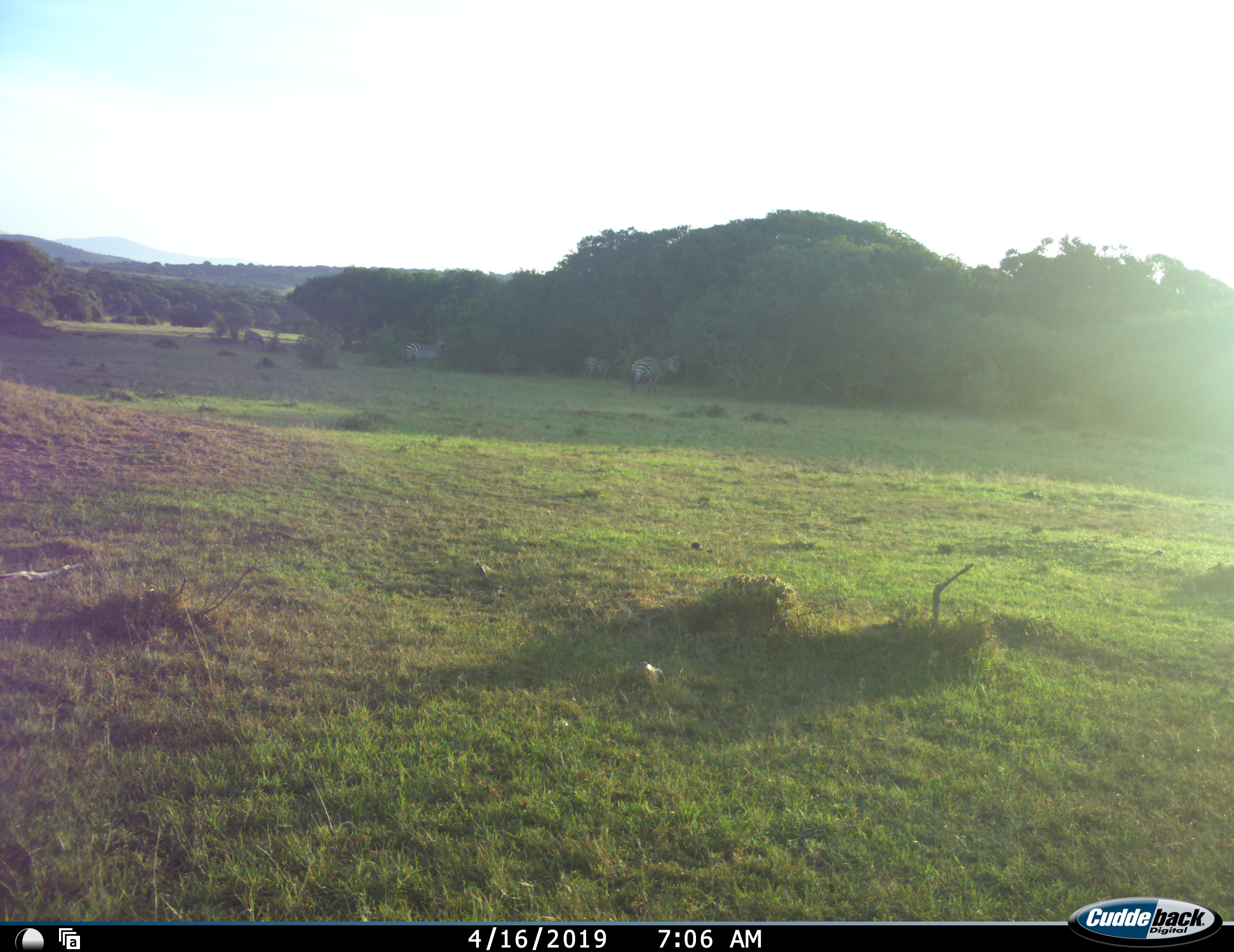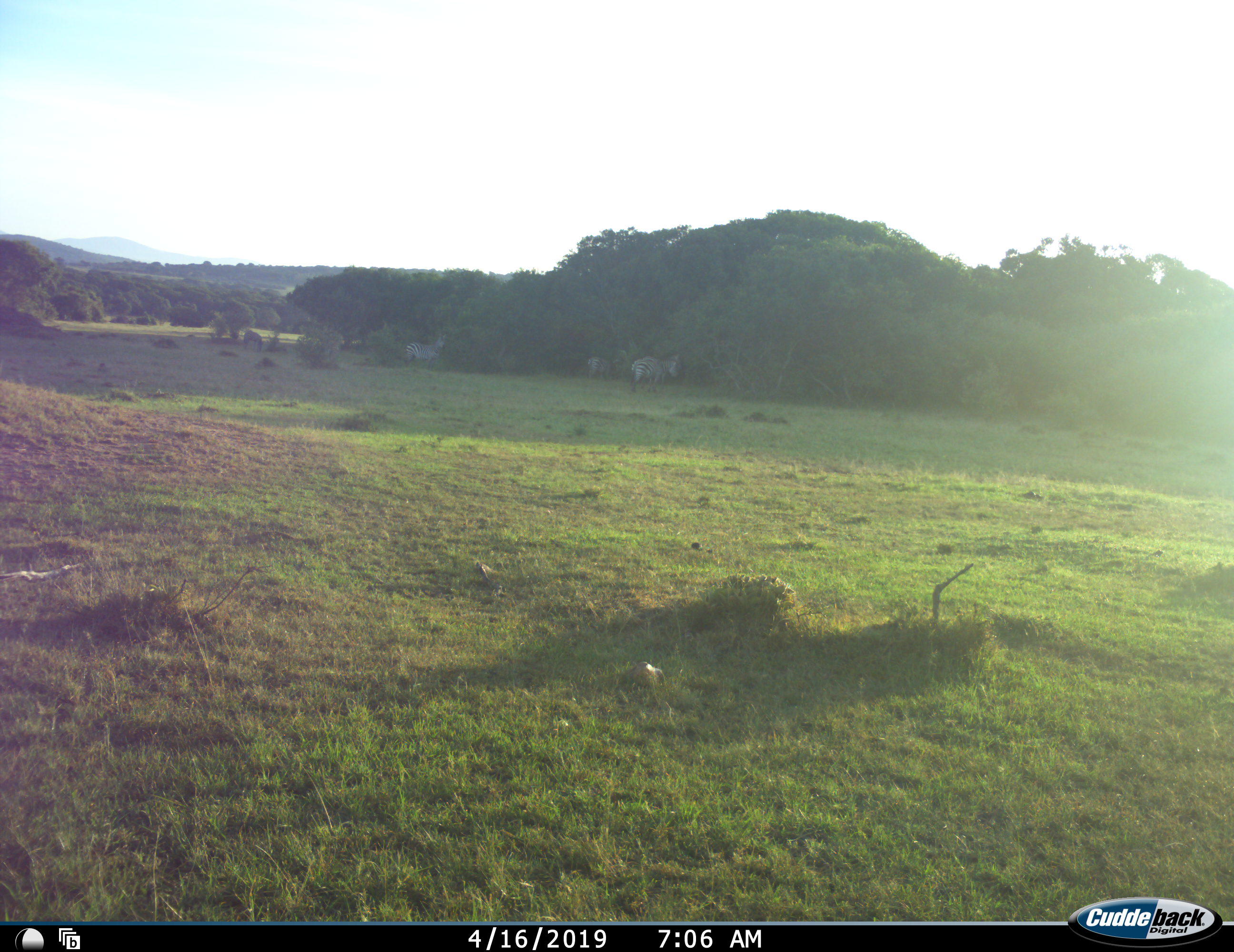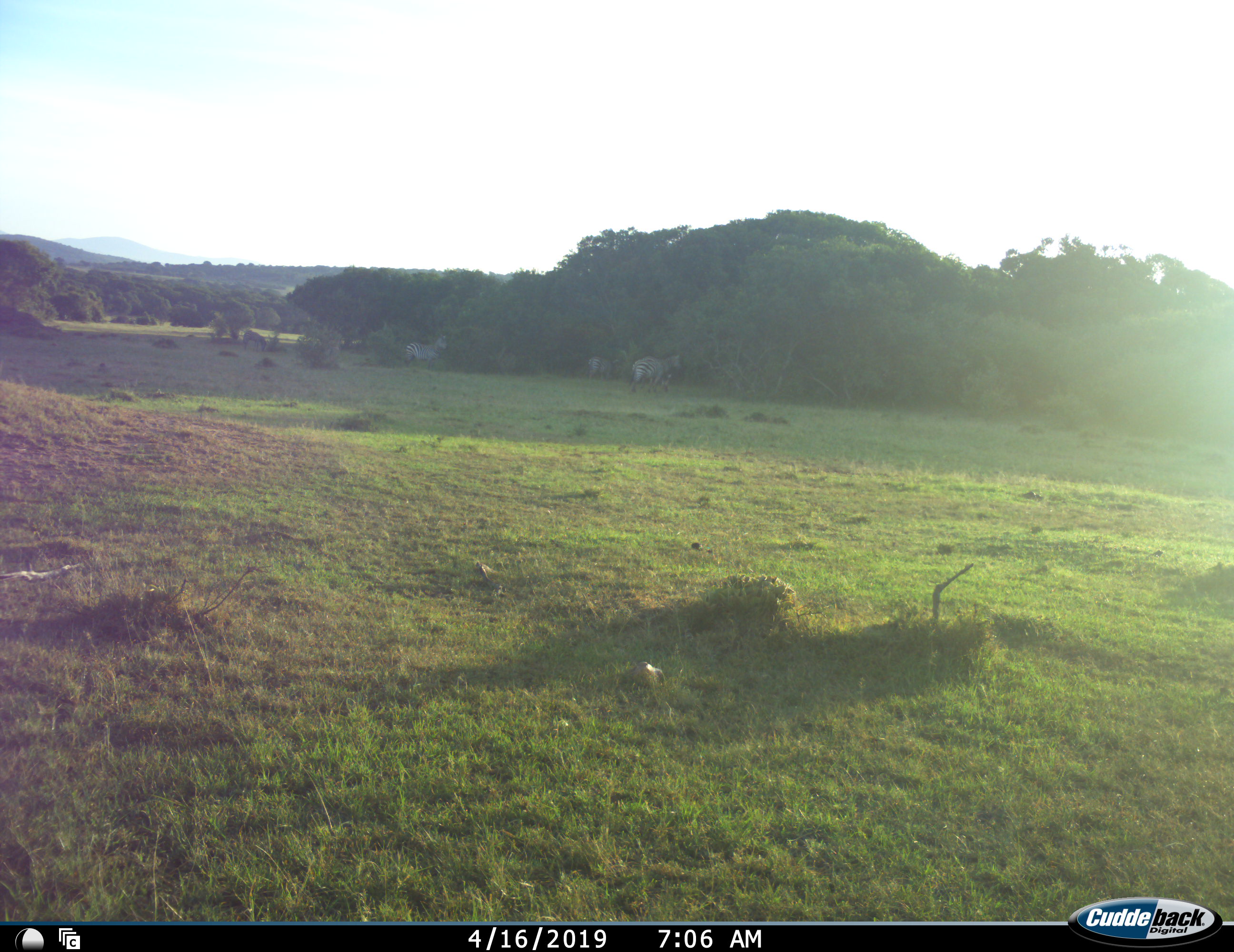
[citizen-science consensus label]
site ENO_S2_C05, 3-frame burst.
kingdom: Animalia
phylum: Chordata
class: Mammalia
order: Perissodactyla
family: Equidae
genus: Equus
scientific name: Equus quagga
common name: plains zebra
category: zebraplains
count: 4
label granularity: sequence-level